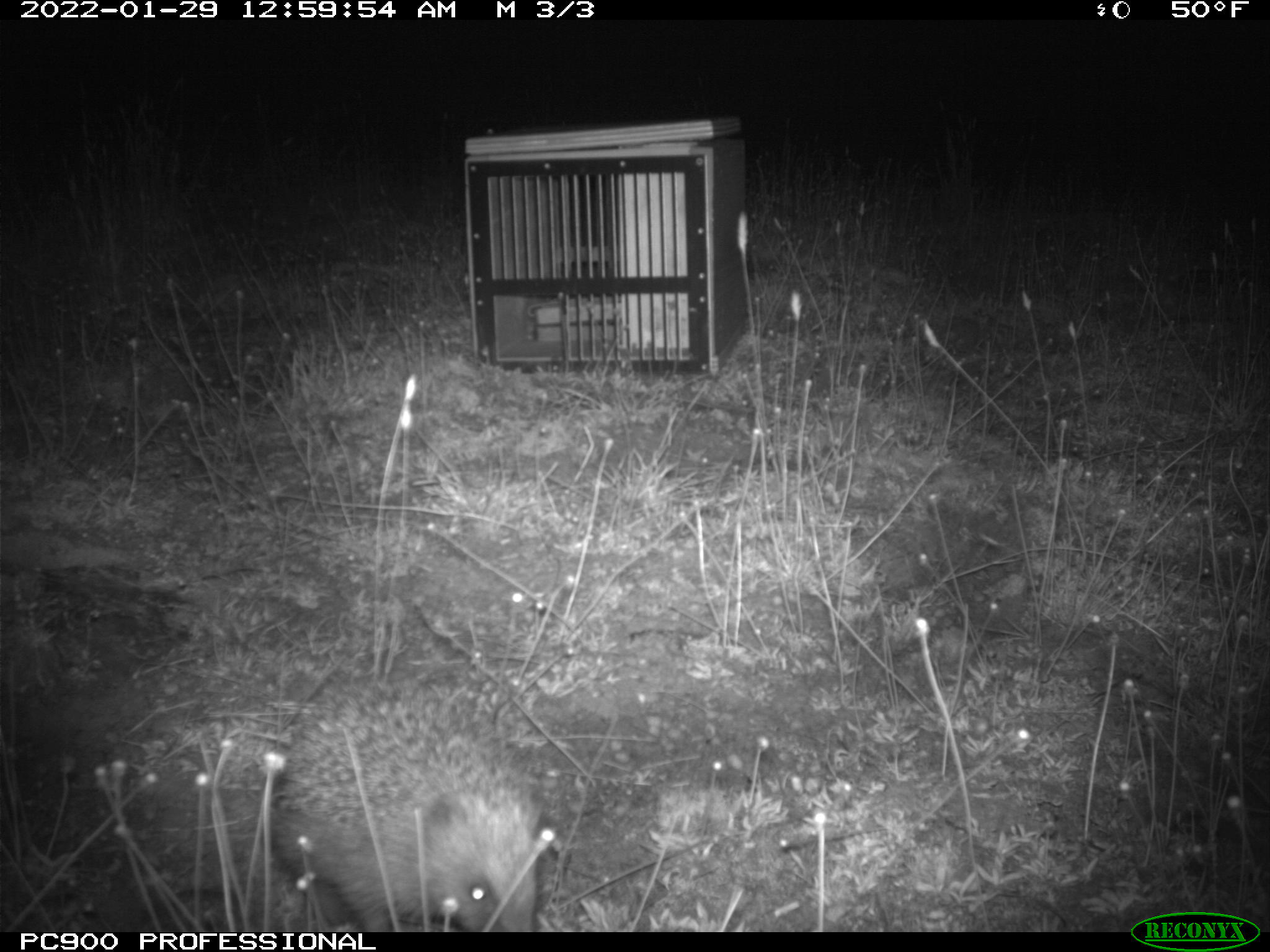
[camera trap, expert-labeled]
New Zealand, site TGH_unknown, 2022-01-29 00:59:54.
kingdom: Animalia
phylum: Chordata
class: Mammalia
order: Eulipotyphla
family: Erinaceidae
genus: Erinaceus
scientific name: Erinaceus europaeus europaeus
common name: european hedgehog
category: hedgehog